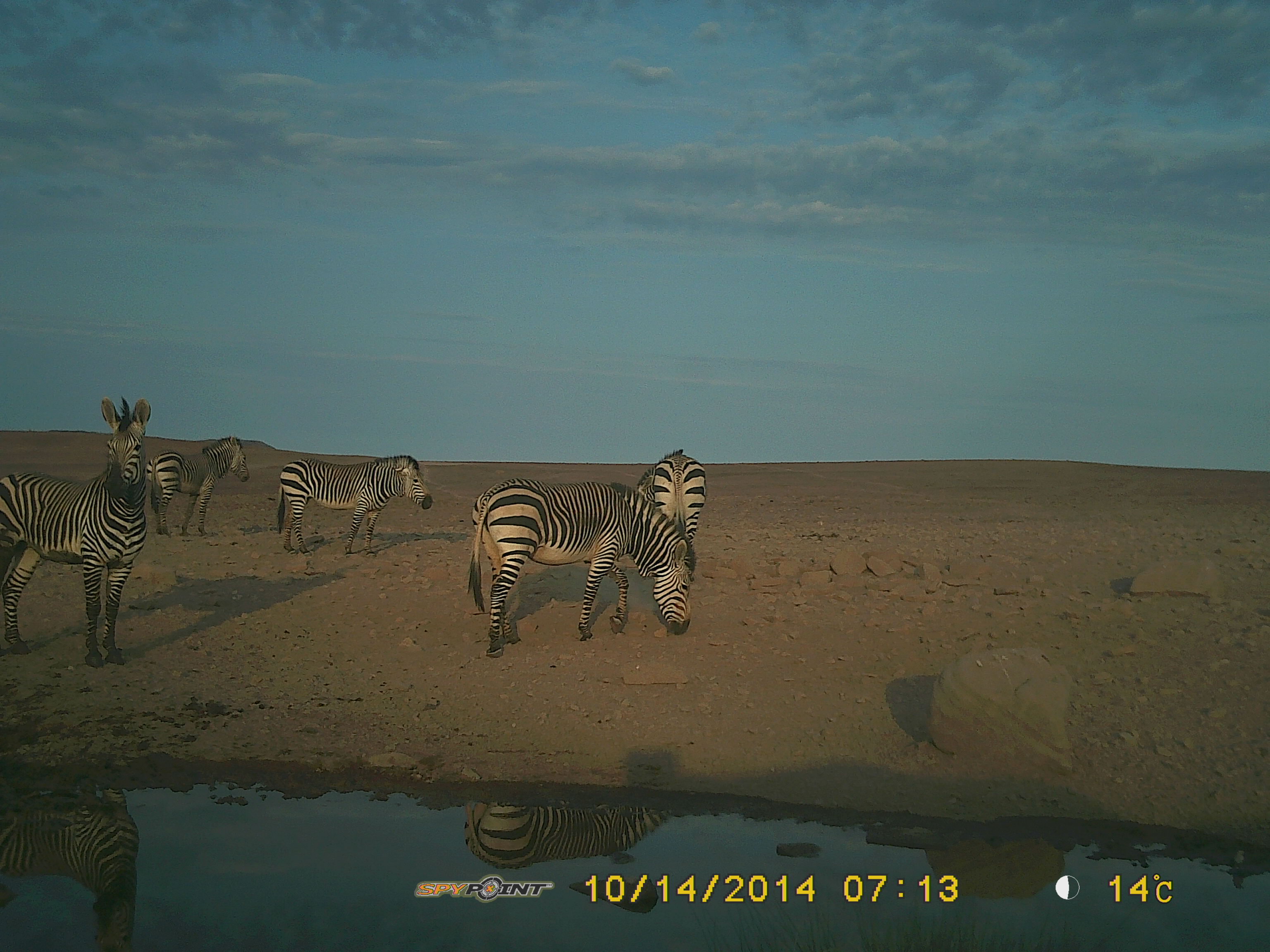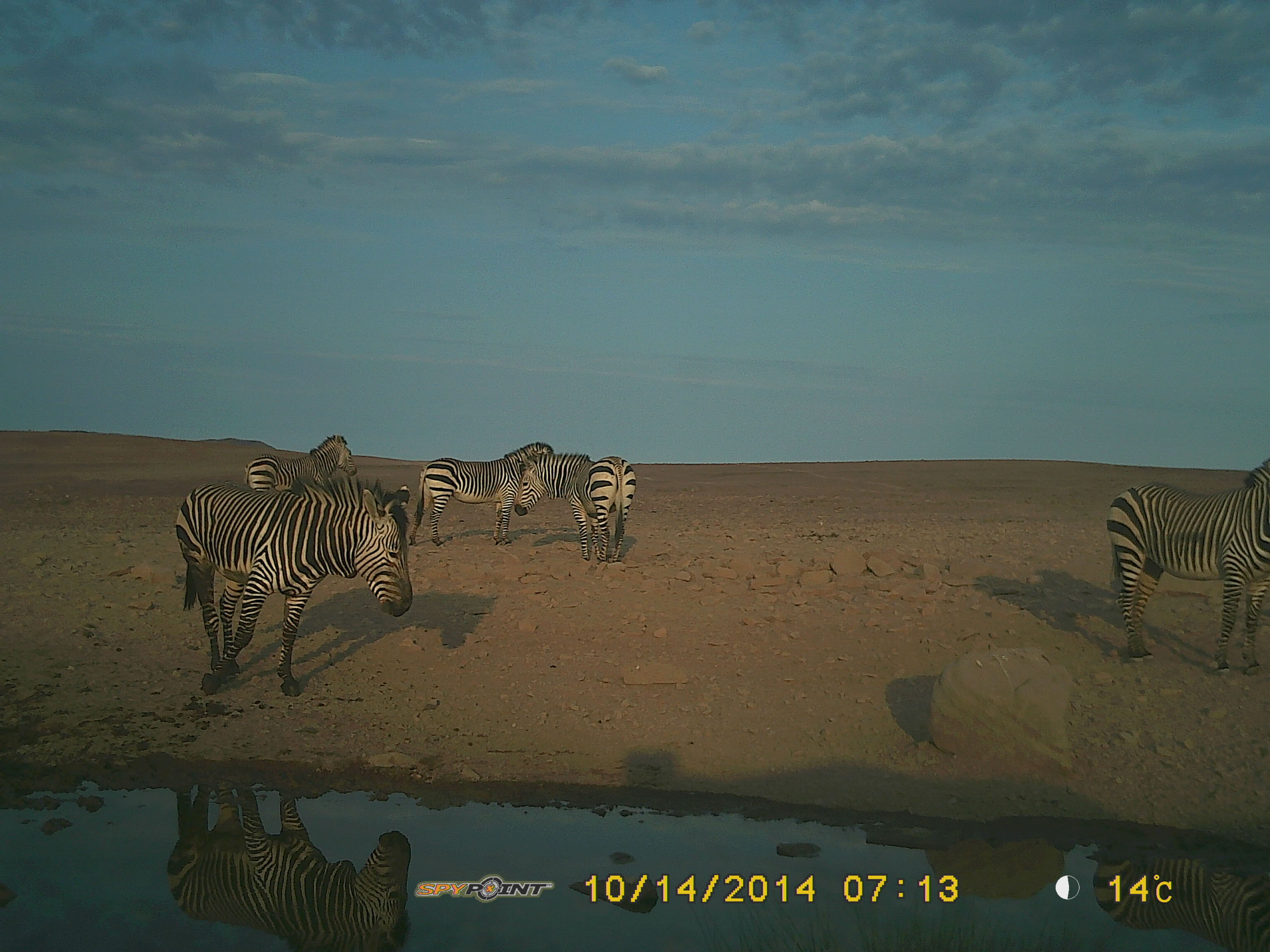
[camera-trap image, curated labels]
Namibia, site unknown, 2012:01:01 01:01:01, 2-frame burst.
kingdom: Animalia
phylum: Chordata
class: Mammalia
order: Perissodactyla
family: Equidae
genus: Equus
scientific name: Equus zebra hartmannae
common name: hartmann's mountain zebra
Equus zebra hartmannae (hartmann's mountain zebra).